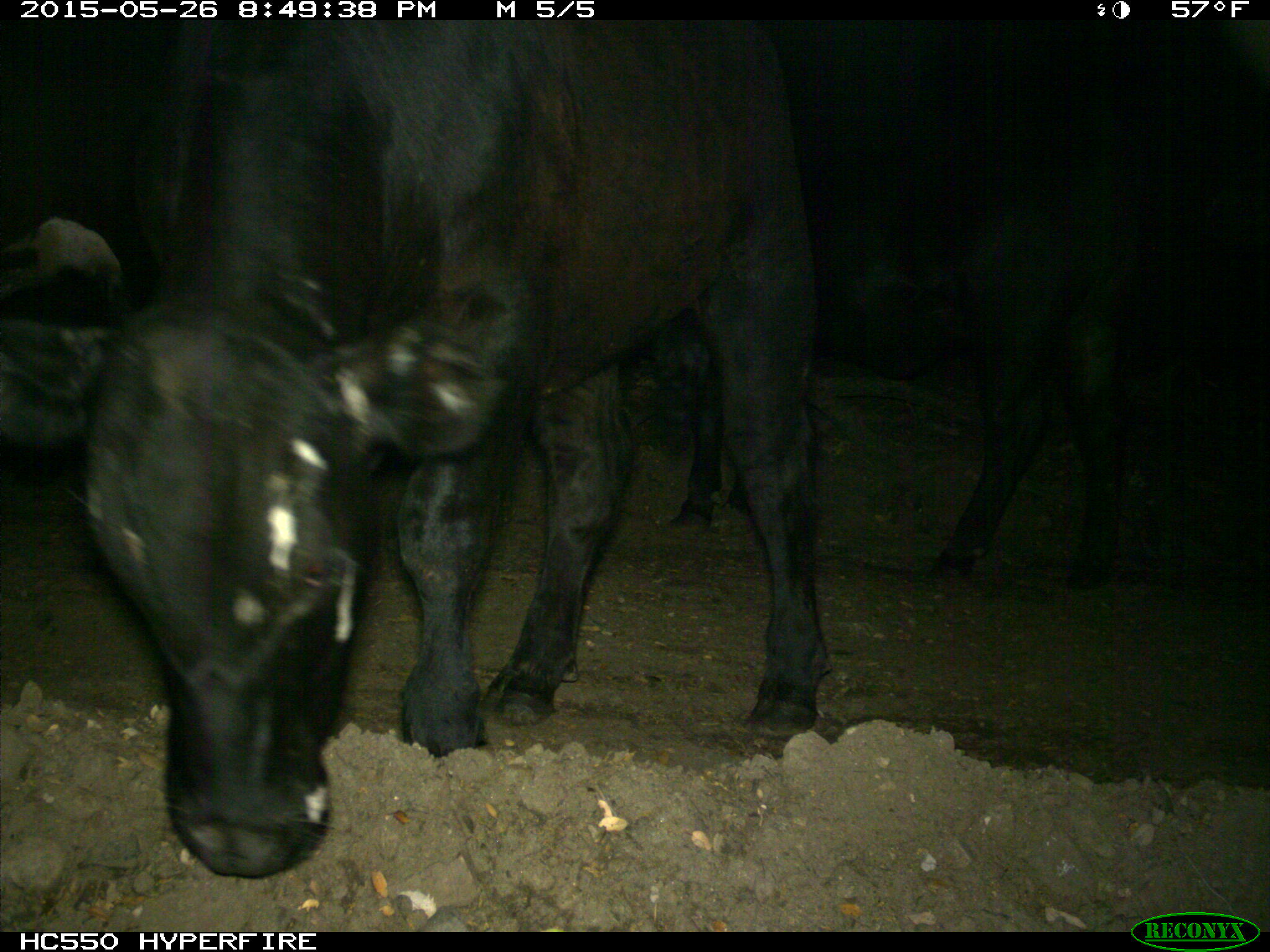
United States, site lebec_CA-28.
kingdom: Animalia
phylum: Chordata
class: Mammalia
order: Artiodactyla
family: Bovidae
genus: Bos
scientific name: Bos taurus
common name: domestic cow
Bos taurus (domestic cow).